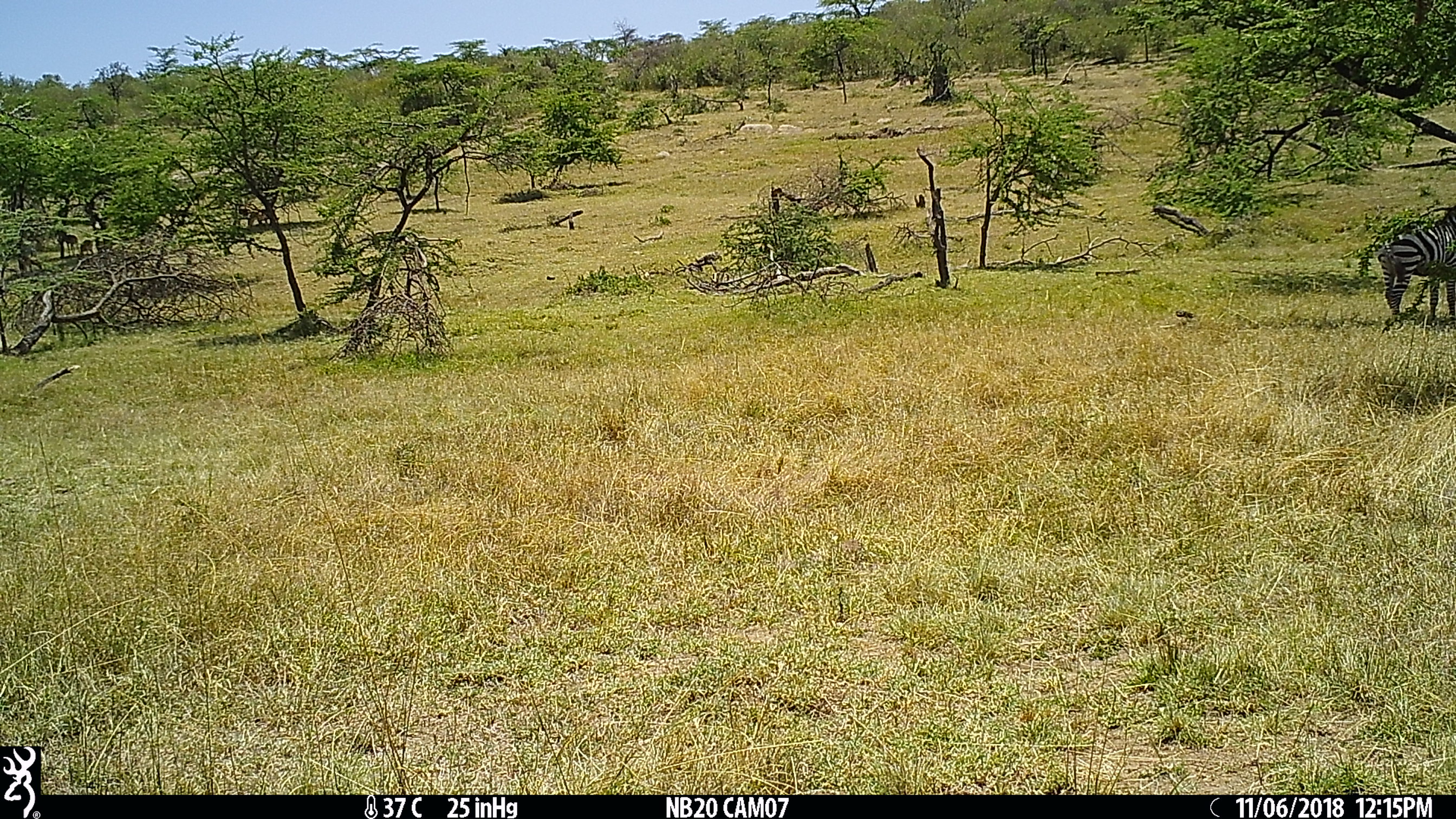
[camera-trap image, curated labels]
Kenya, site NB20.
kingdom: Animalia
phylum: Chordata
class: Mammalia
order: Perissodactyla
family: Equidae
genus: Equus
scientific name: Equus quagga burchellii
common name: burchell's zebra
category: zebra